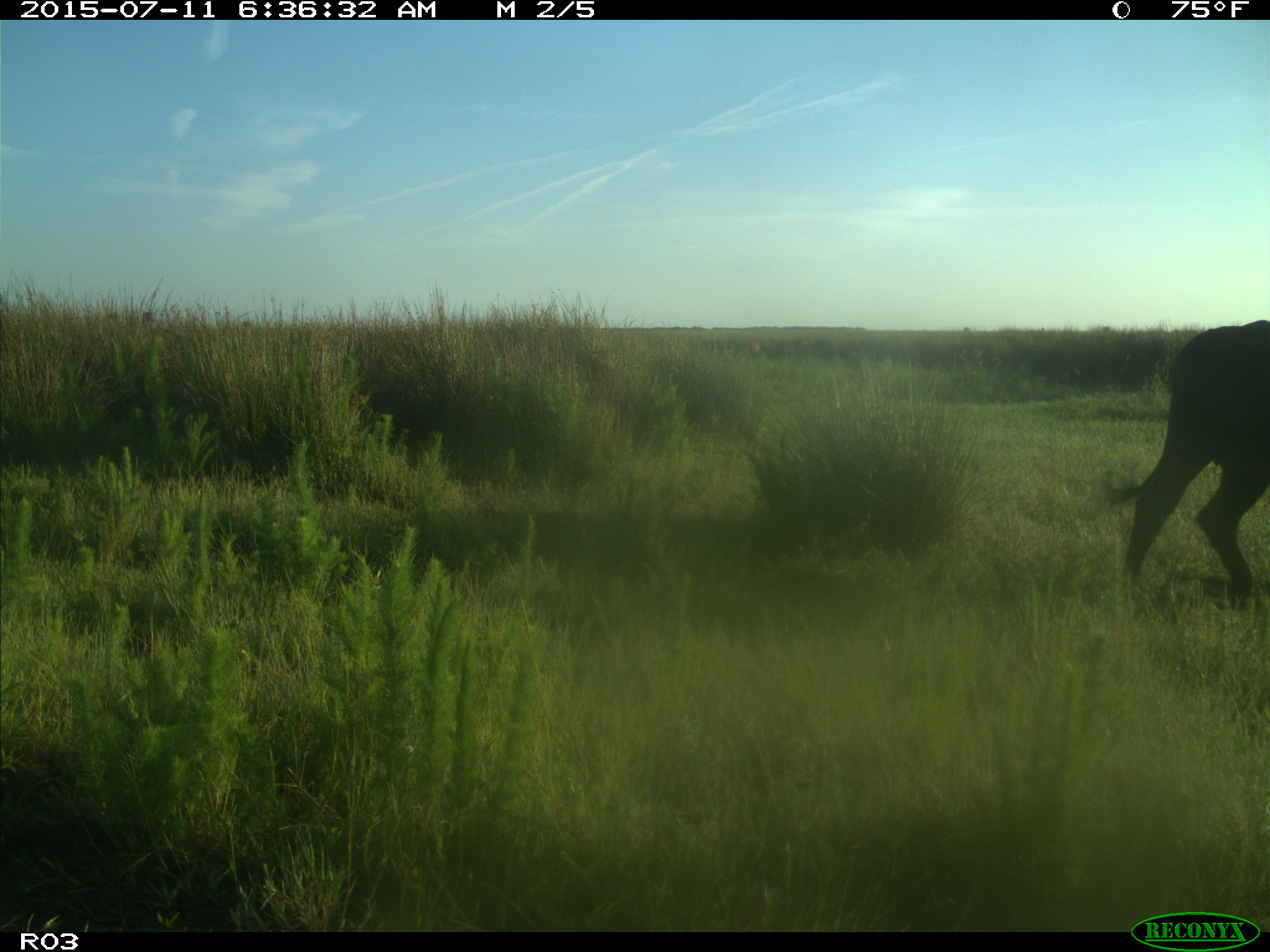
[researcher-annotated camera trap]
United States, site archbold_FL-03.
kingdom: Animalia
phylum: Chordata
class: Mammalia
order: Artiodactyla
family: Bovidae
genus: Bos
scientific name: Bos taurus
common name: domestic cow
Bos taurus (domestic cow).